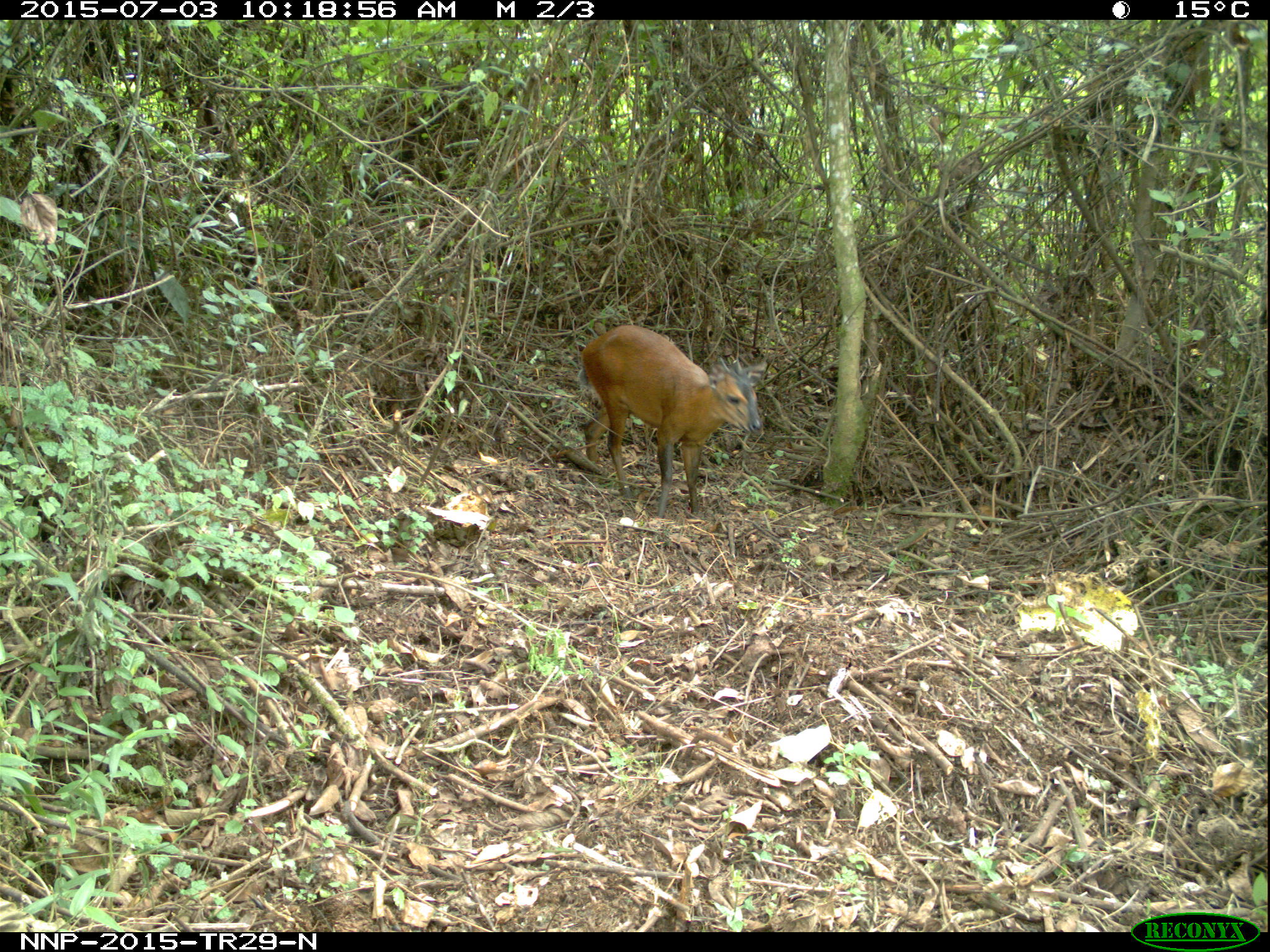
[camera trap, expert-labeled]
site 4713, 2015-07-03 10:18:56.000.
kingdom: Animalia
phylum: Chordata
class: Mammalia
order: Artiodactyla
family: Bovidae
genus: Cephalophus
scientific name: Cephalophus nigrifrons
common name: black-fronted duiker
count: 1